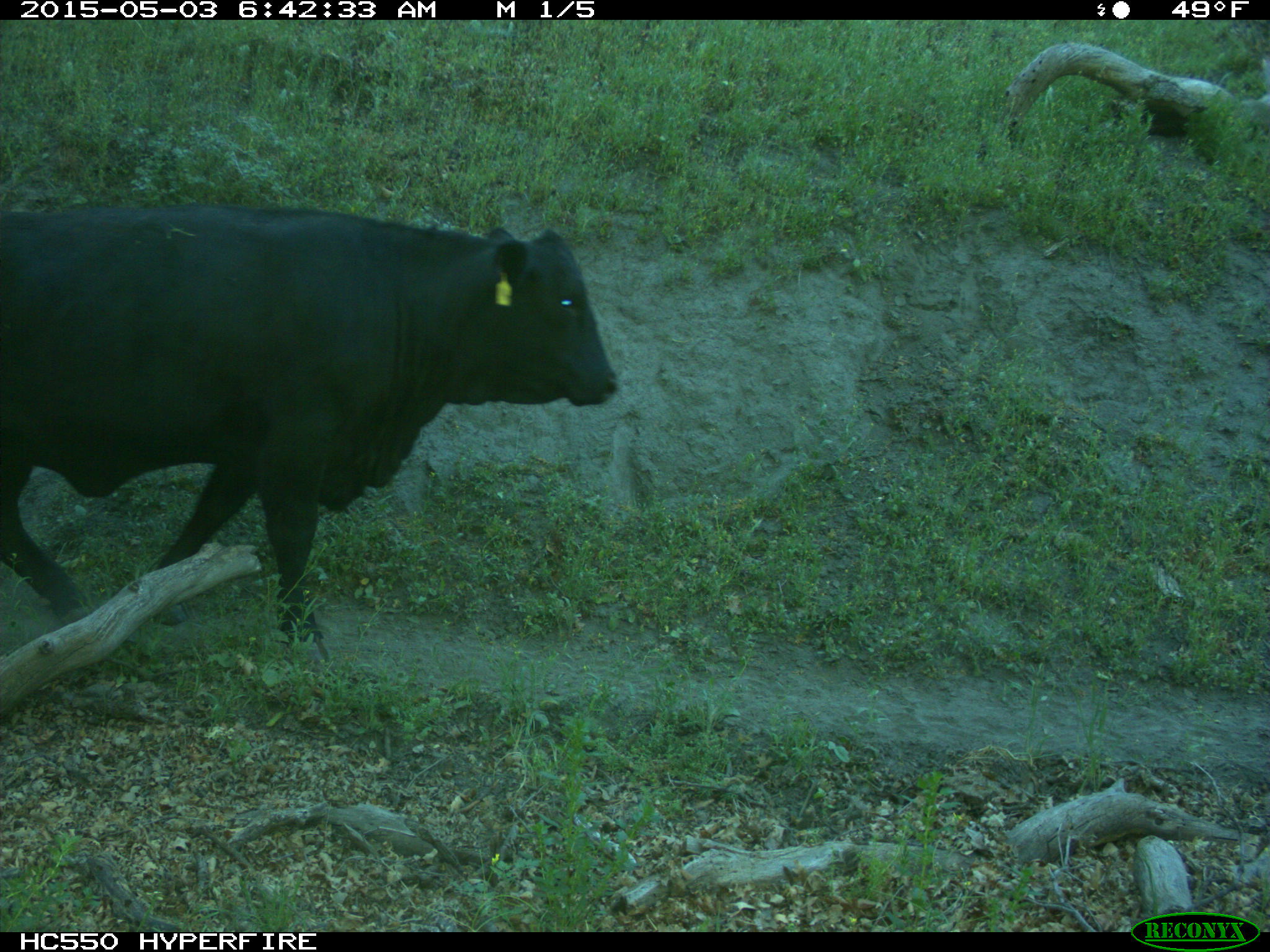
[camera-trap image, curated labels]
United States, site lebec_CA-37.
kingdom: Animalia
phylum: Chordata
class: Mammalia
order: Artiodactyla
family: Bovidae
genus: Bos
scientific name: Bos taurus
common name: domestic cow